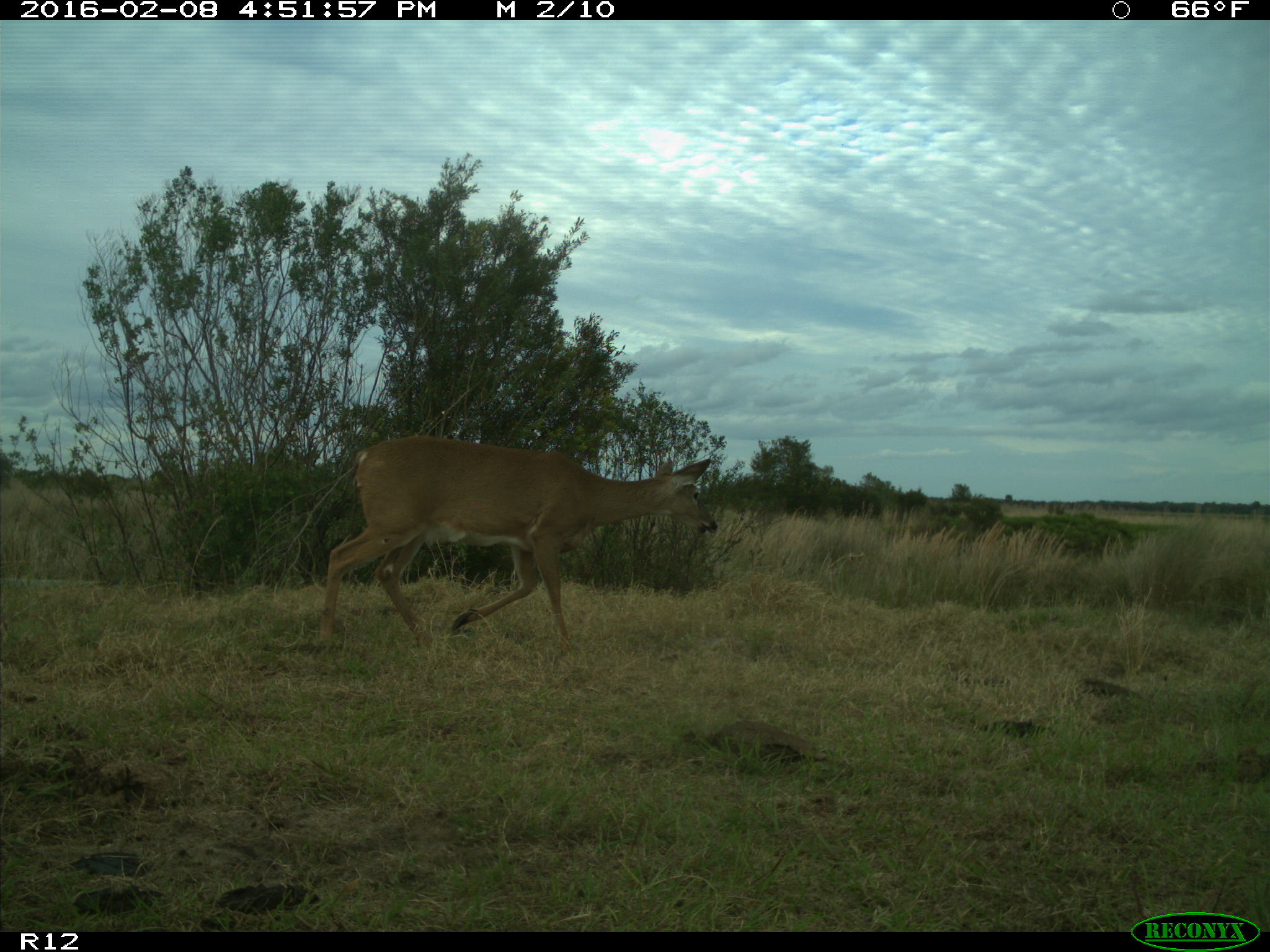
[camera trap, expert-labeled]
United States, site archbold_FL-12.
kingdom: Animalia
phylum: Chordata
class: Mammalia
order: Artiodactyla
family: Cervidae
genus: Odocoileus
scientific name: Odocoileus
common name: deer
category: unidentified deer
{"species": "unidentified deer (deer) (Odocoileus)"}